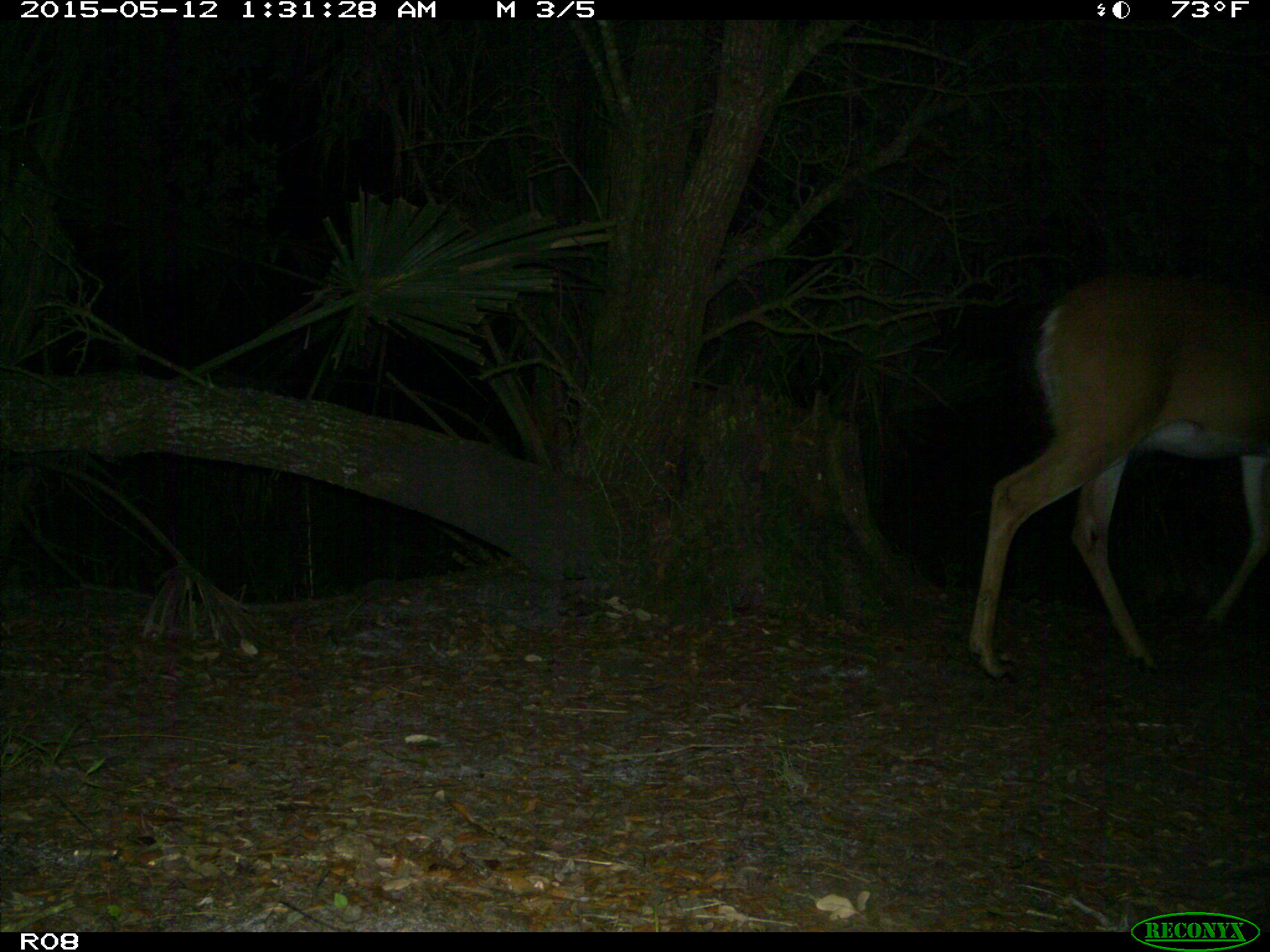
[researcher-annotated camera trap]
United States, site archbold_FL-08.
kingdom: Animalia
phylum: Chordata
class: Mammalia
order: Artiodactyla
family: Cervidae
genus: Odocoileus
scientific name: Odocoileus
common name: deer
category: unidentified deer